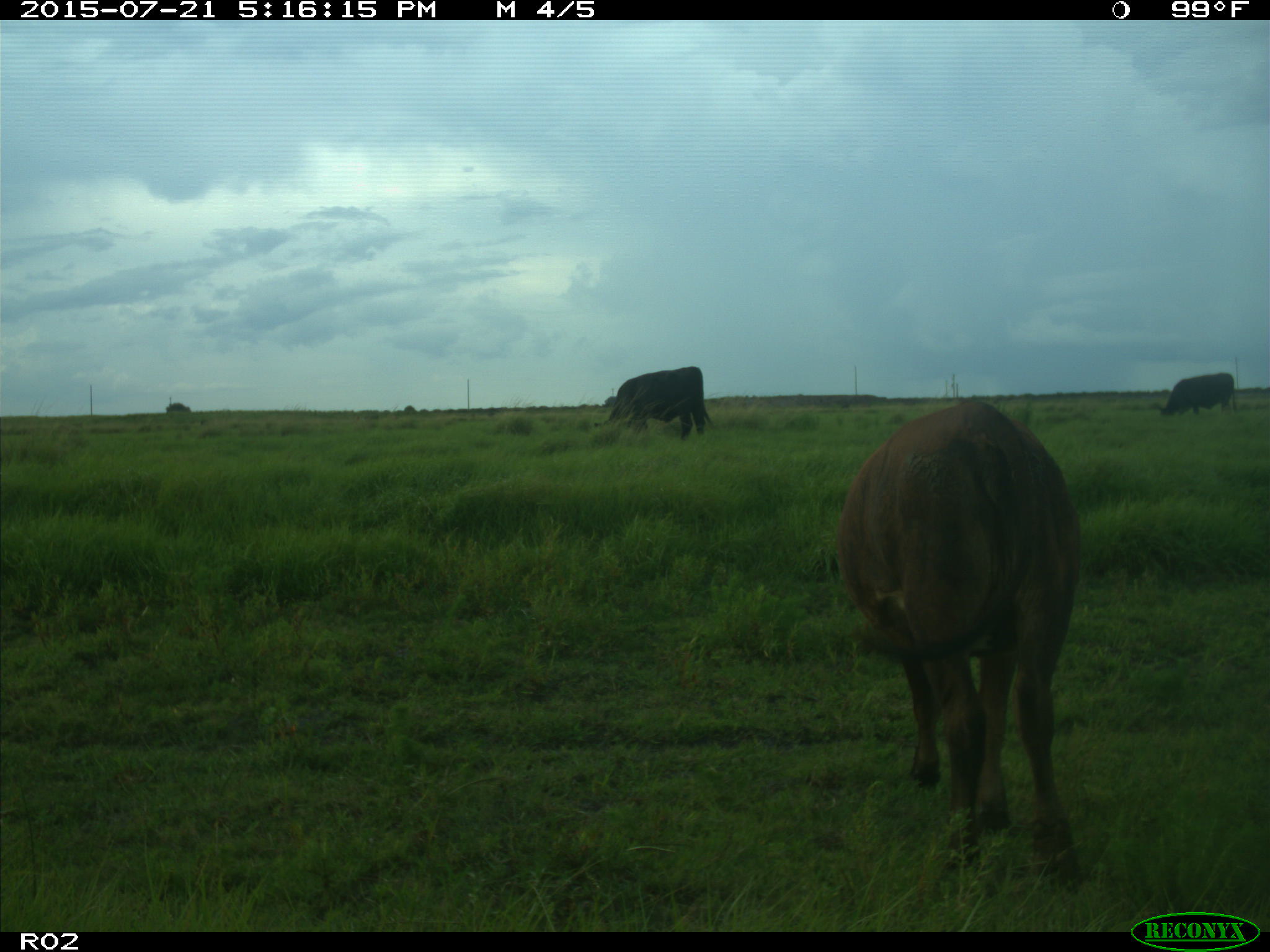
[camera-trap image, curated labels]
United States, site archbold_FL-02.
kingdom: Animalia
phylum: Chordata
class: Mammalia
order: Artiodactyla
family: Bovidae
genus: Bos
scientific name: Bos taurus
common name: domestic cow